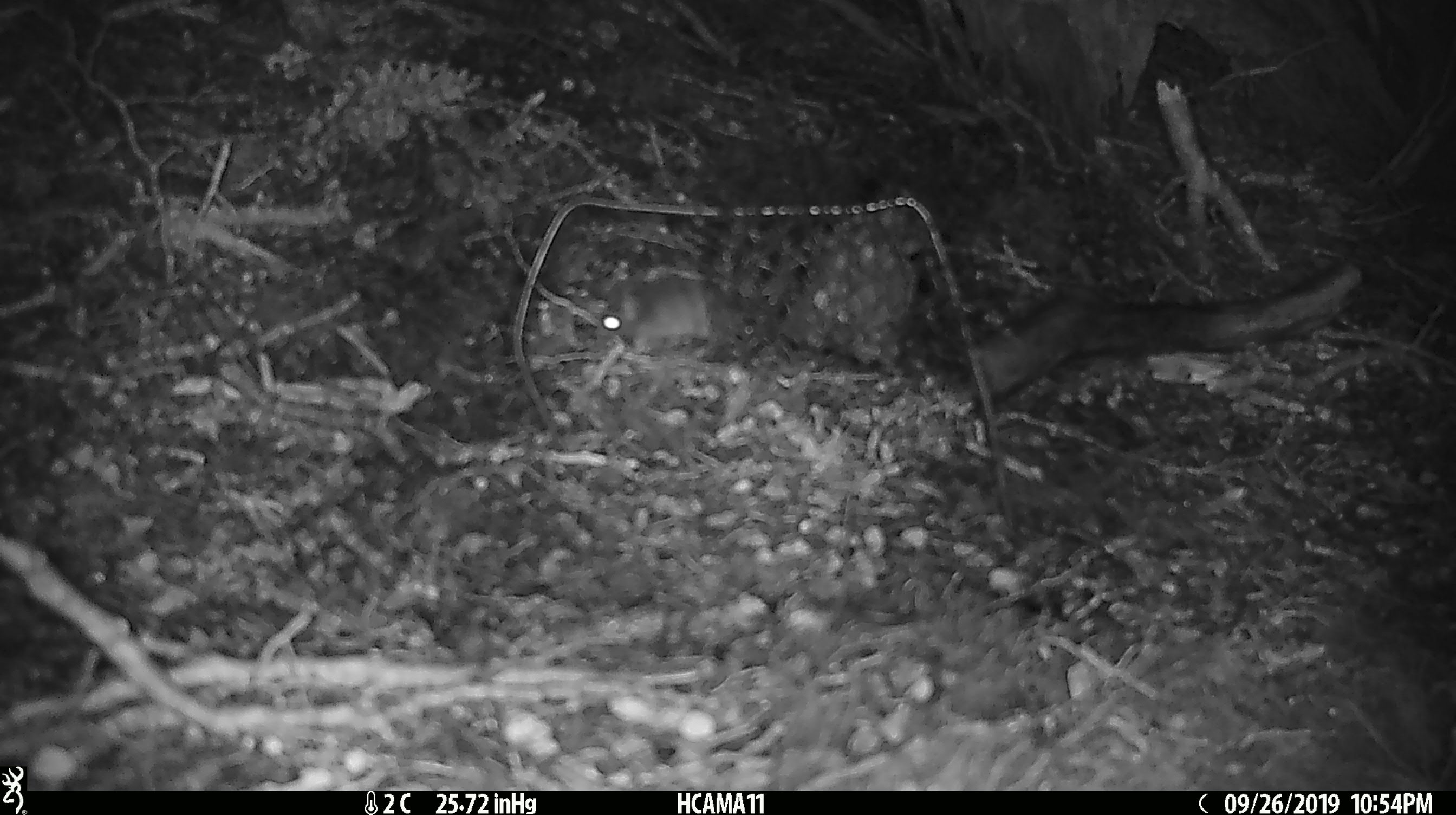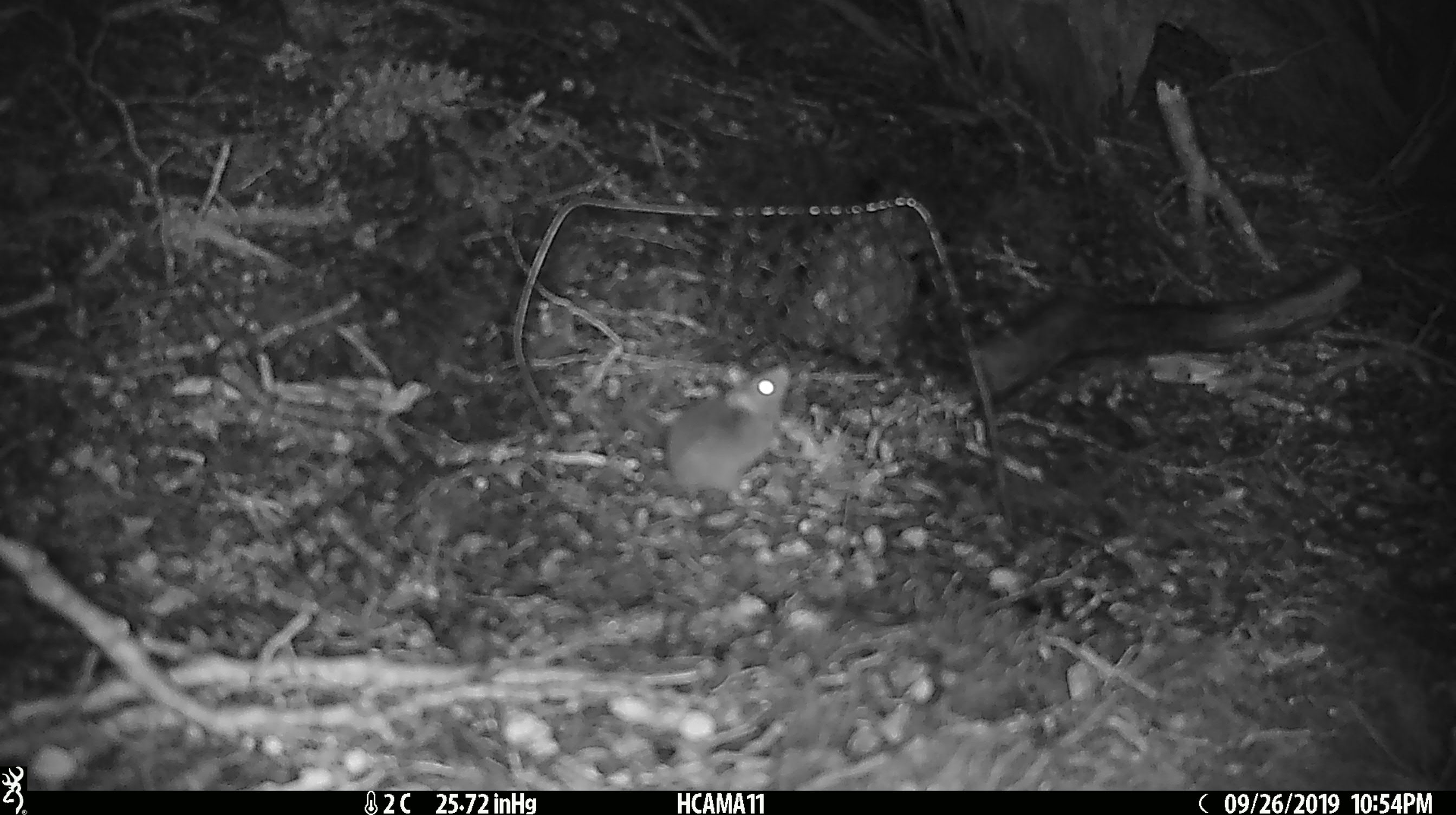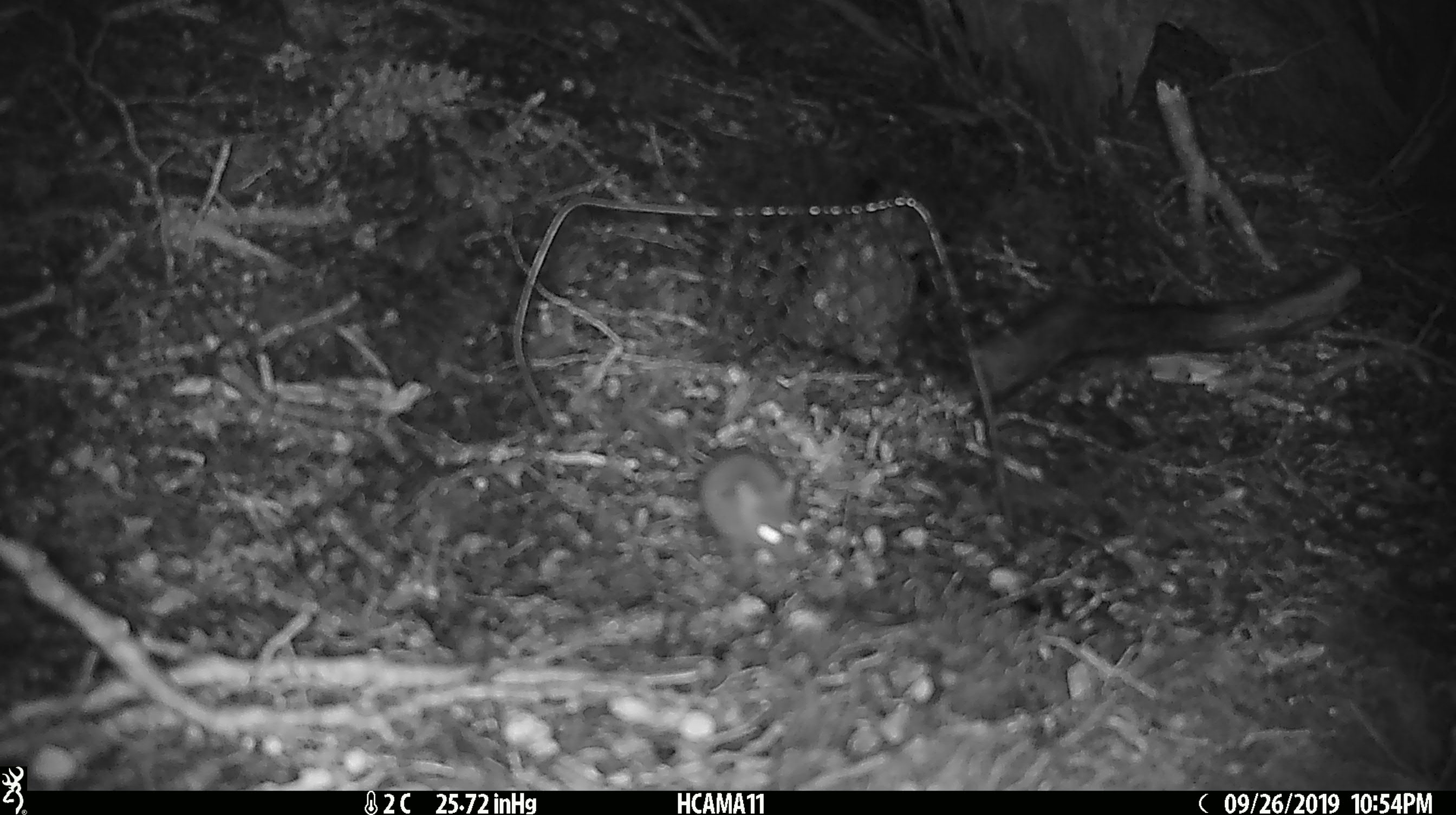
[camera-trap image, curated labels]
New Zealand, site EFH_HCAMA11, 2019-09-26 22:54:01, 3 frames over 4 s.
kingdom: Animalia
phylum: Chordata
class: Mammalia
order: Rodentia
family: Muridae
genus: Mus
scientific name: Mus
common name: mouse